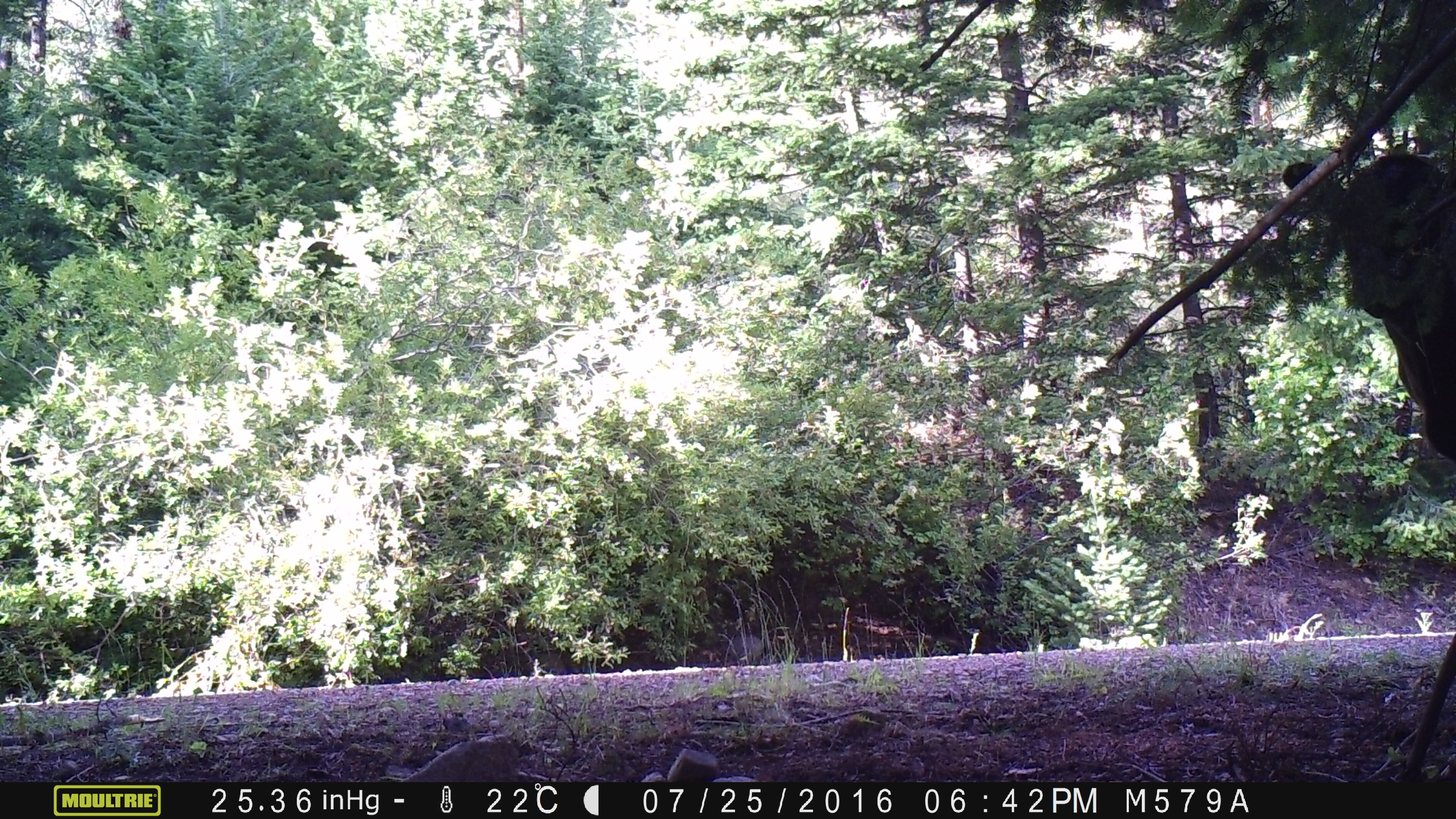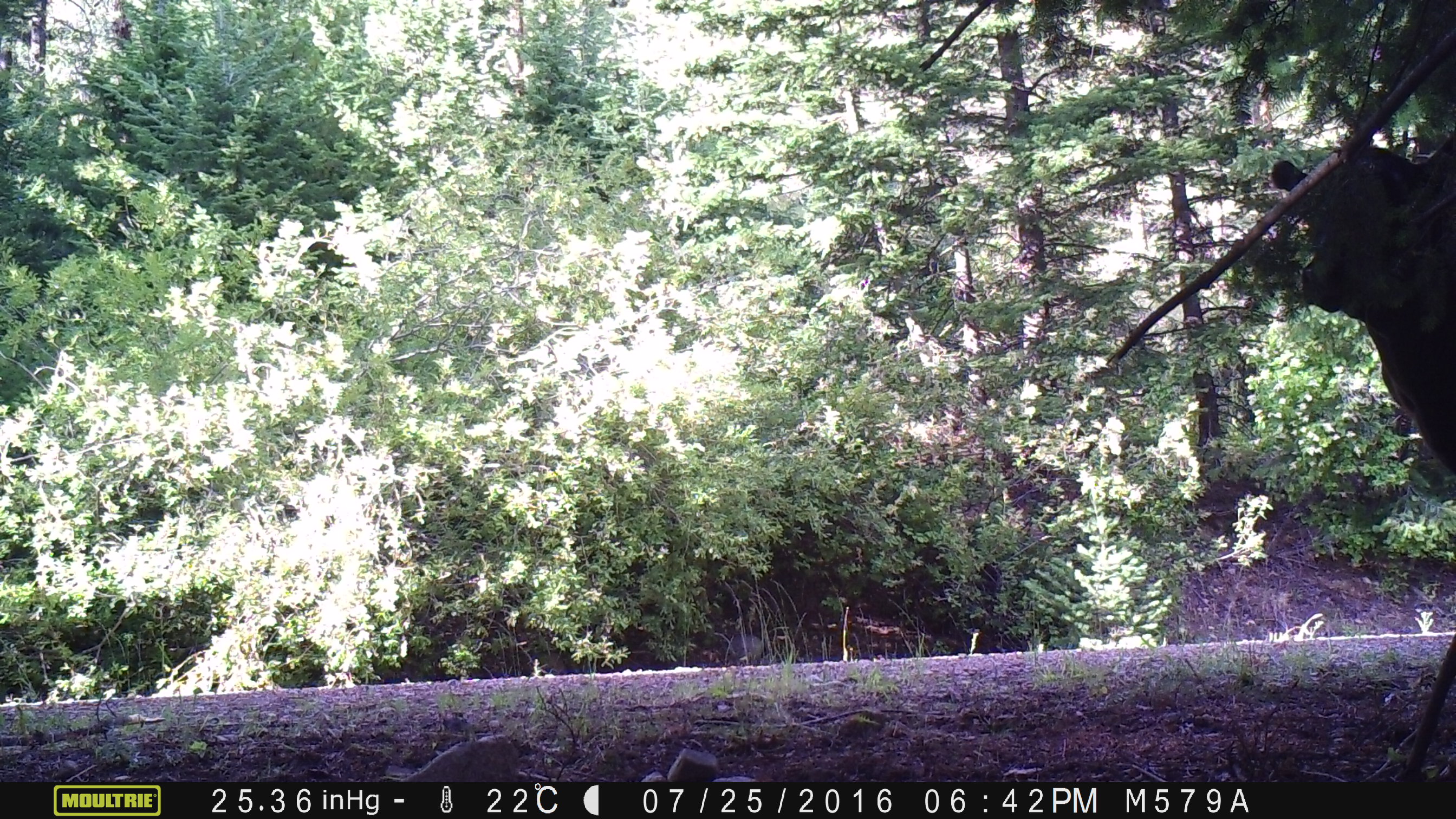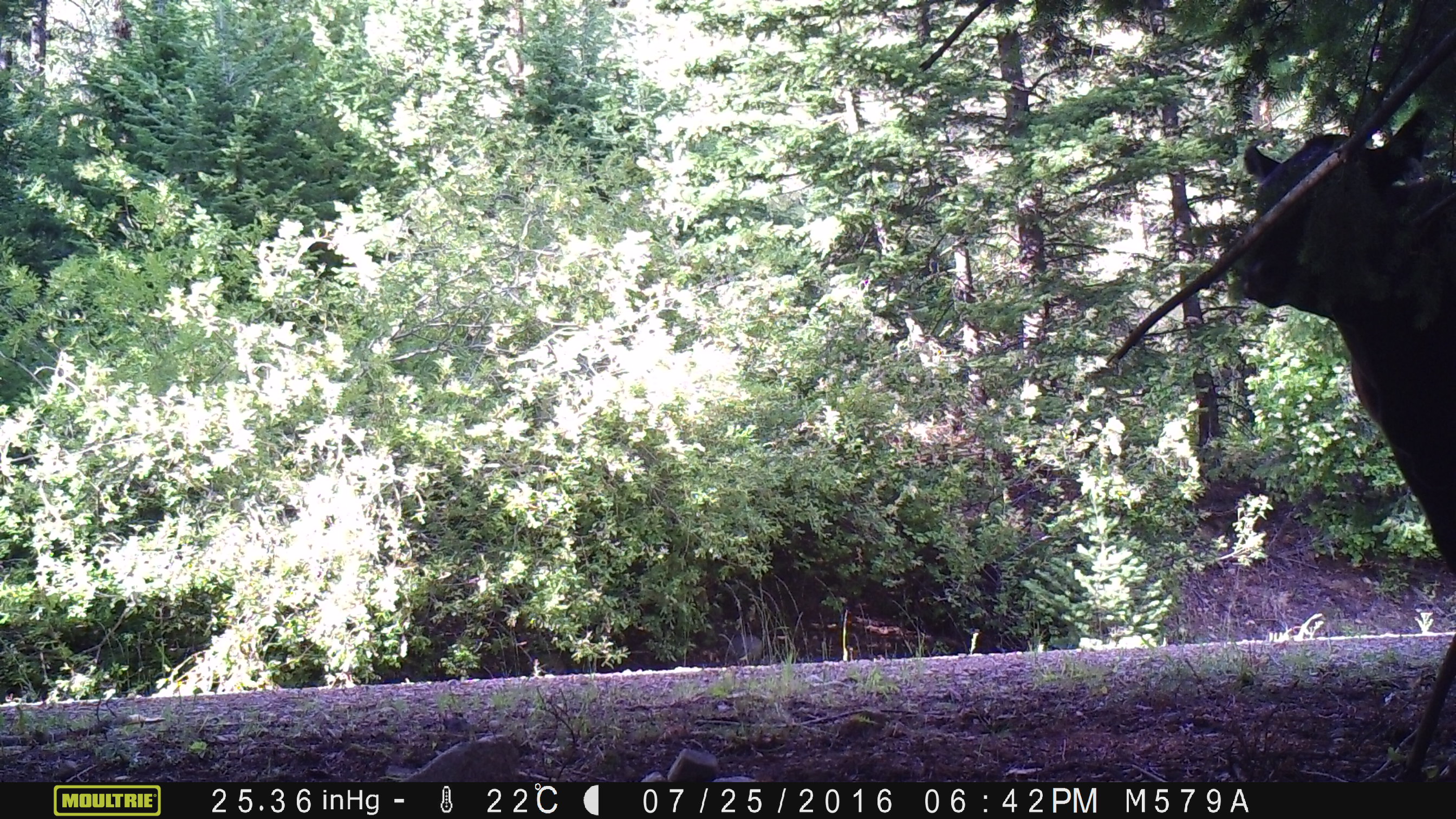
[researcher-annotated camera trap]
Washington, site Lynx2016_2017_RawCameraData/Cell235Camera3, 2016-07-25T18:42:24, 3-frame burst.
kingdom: Animalia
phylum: Chordata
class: Mammalia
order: Artiodactyla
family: Bovidae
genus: Bos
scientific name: Bos taurus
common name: domestic cattle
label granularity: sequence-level